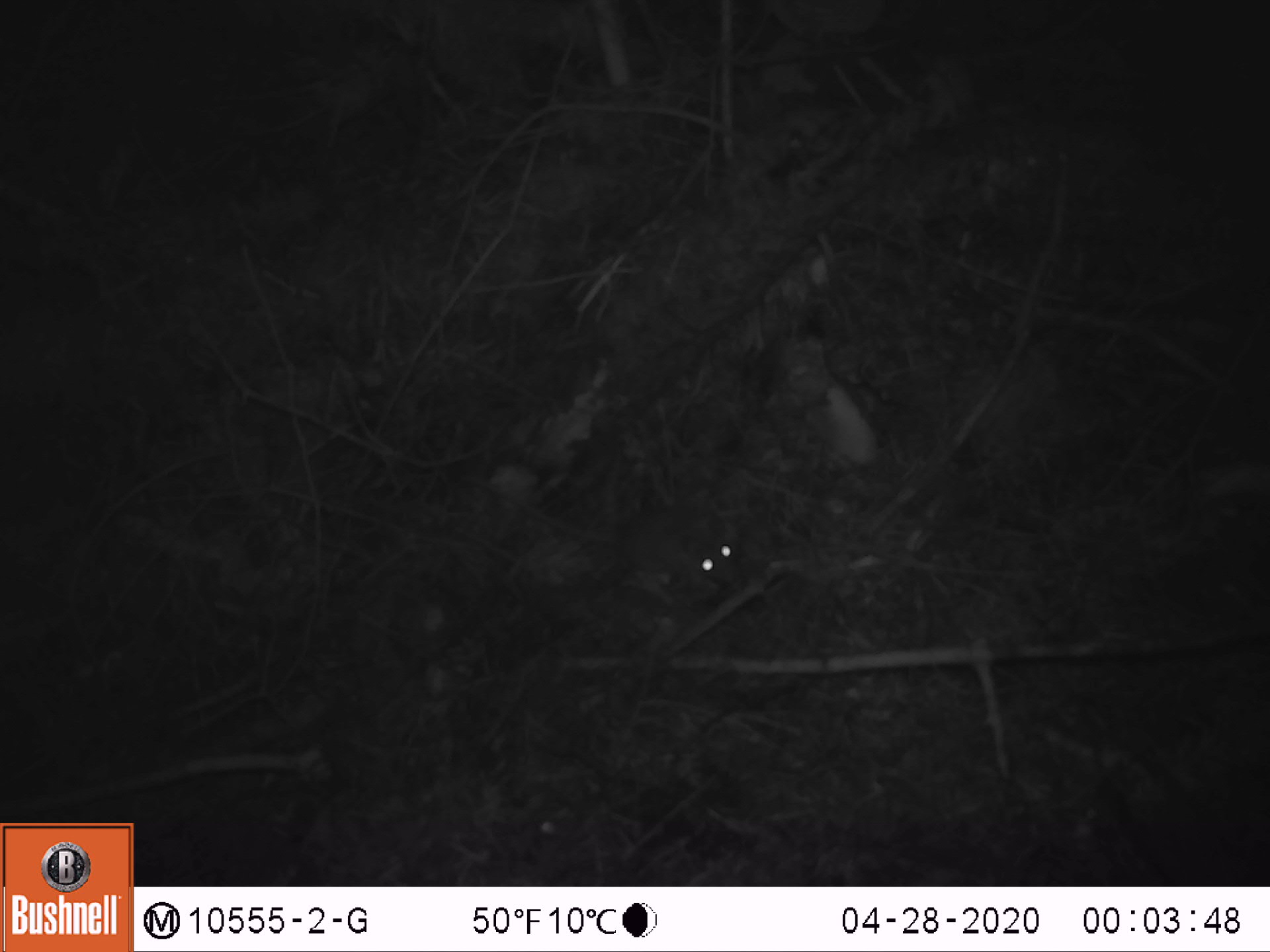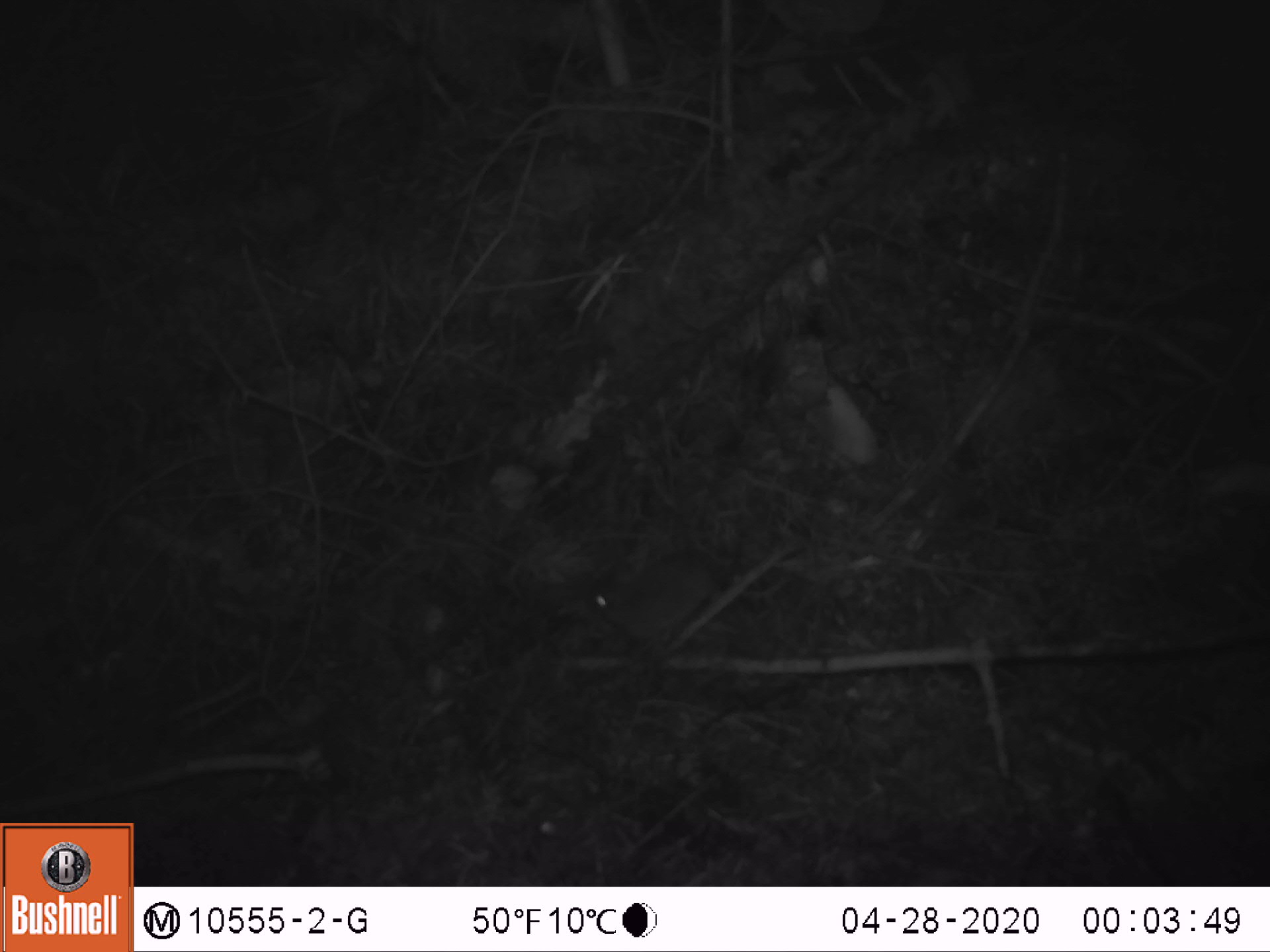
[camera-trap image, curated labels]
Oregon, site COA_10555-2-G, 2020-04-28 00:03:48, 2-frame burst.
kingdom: Animalia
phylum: Chordata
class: Mammalia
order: Lagomorpha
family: Leporidae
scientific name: Leporidae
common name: hares and rabbits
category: leporidae family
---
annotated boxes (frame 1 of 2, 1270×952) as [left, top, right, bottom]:
leporidae family: [612, 497, 754, 600]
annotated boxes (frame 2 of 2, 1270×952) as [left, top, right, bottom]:
leporidae family: [582, 538, 739, 664]